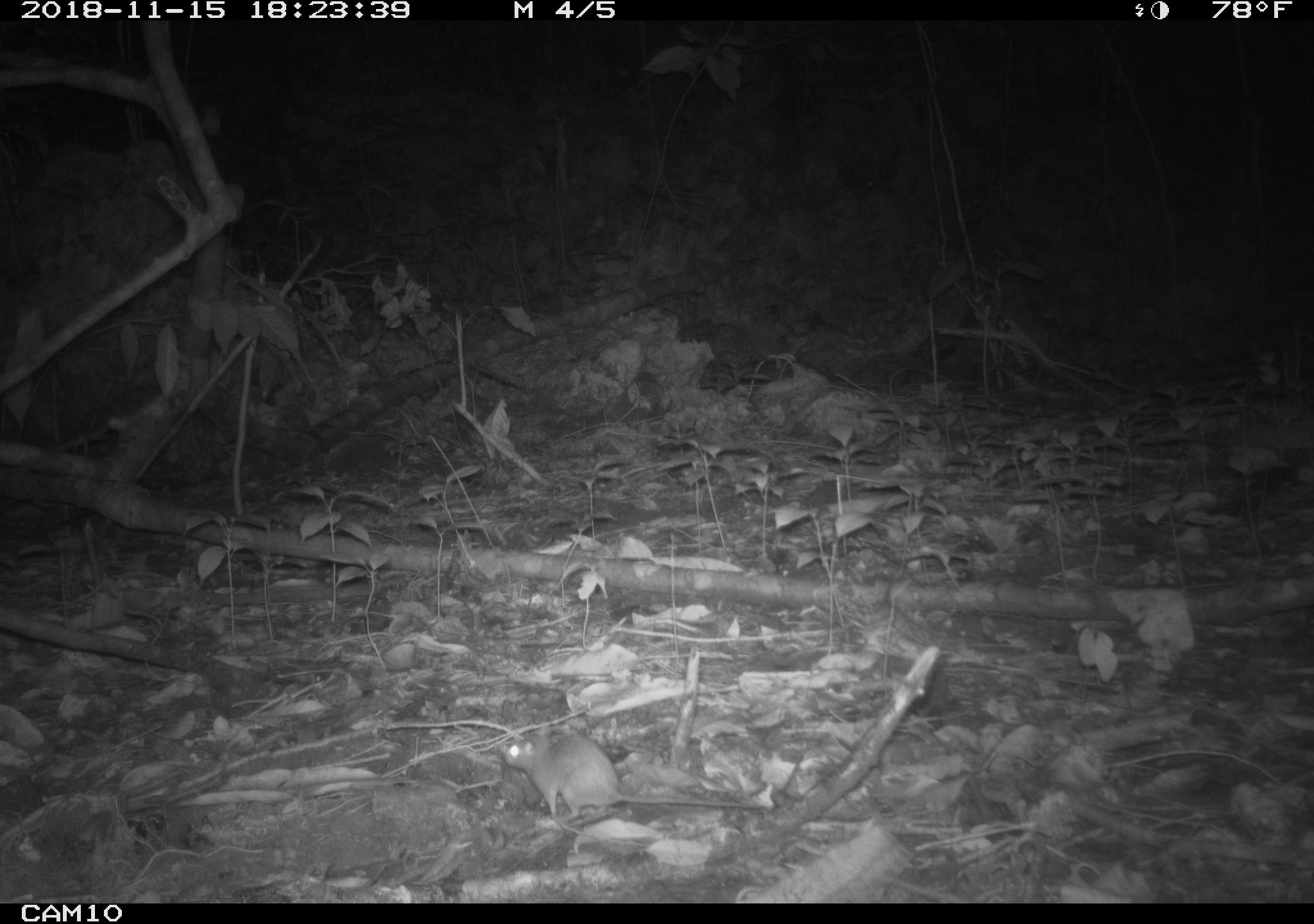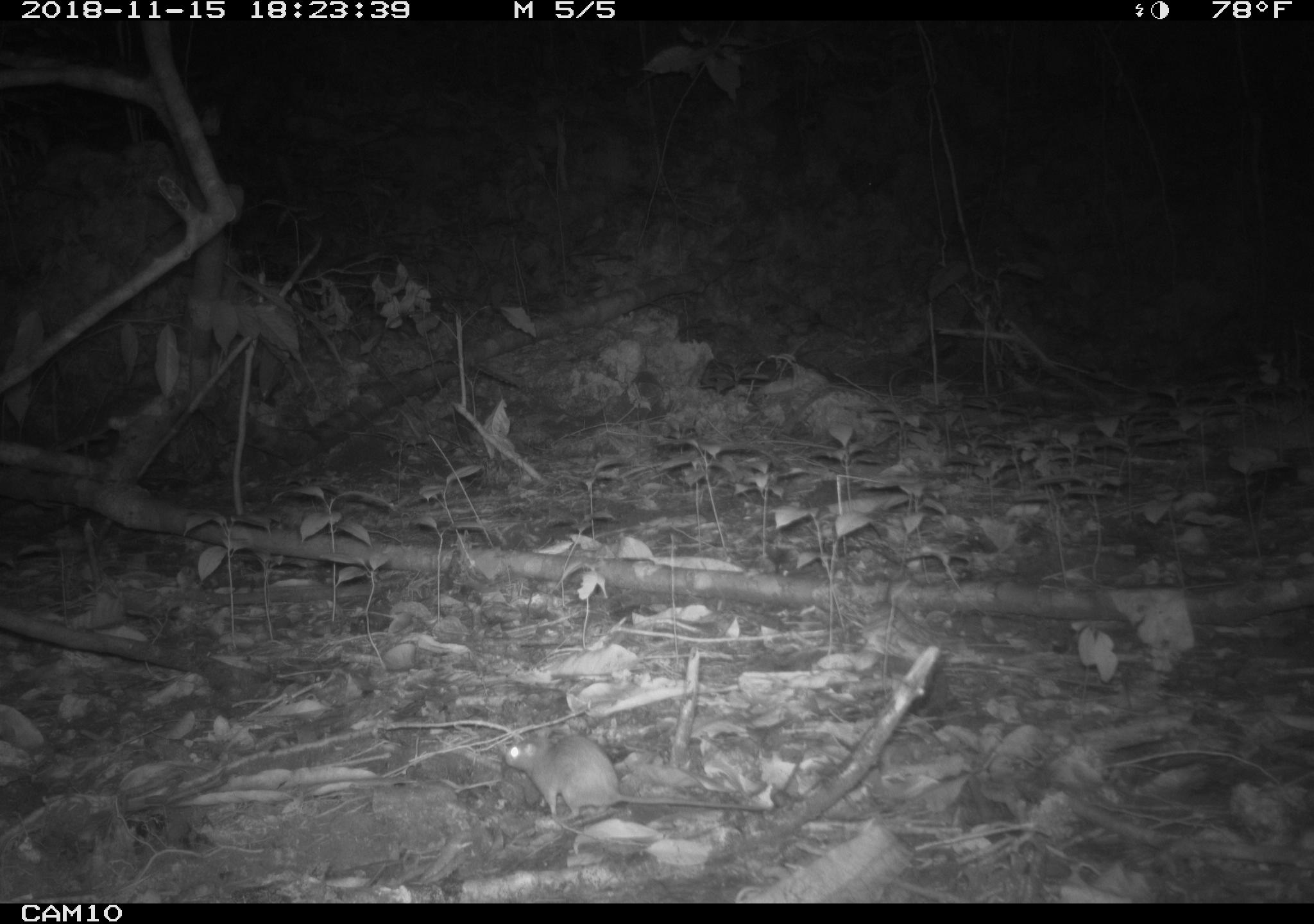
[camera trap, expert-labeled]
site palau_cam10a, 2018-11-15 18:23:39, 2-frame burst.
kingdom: Animalia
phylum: Chordata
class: Mammalia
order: Rodentia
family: Muridae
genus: Rattus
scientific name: Rattus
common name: rat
Rat (Rattus).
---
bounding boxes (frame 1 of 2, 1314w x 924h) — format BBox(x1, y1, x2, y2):
rat: BBox(489, 731, 765, 823)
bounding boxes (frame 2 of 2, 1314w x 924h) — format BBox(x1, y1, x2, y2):
rat: BBox(491, 733, 762, 822)